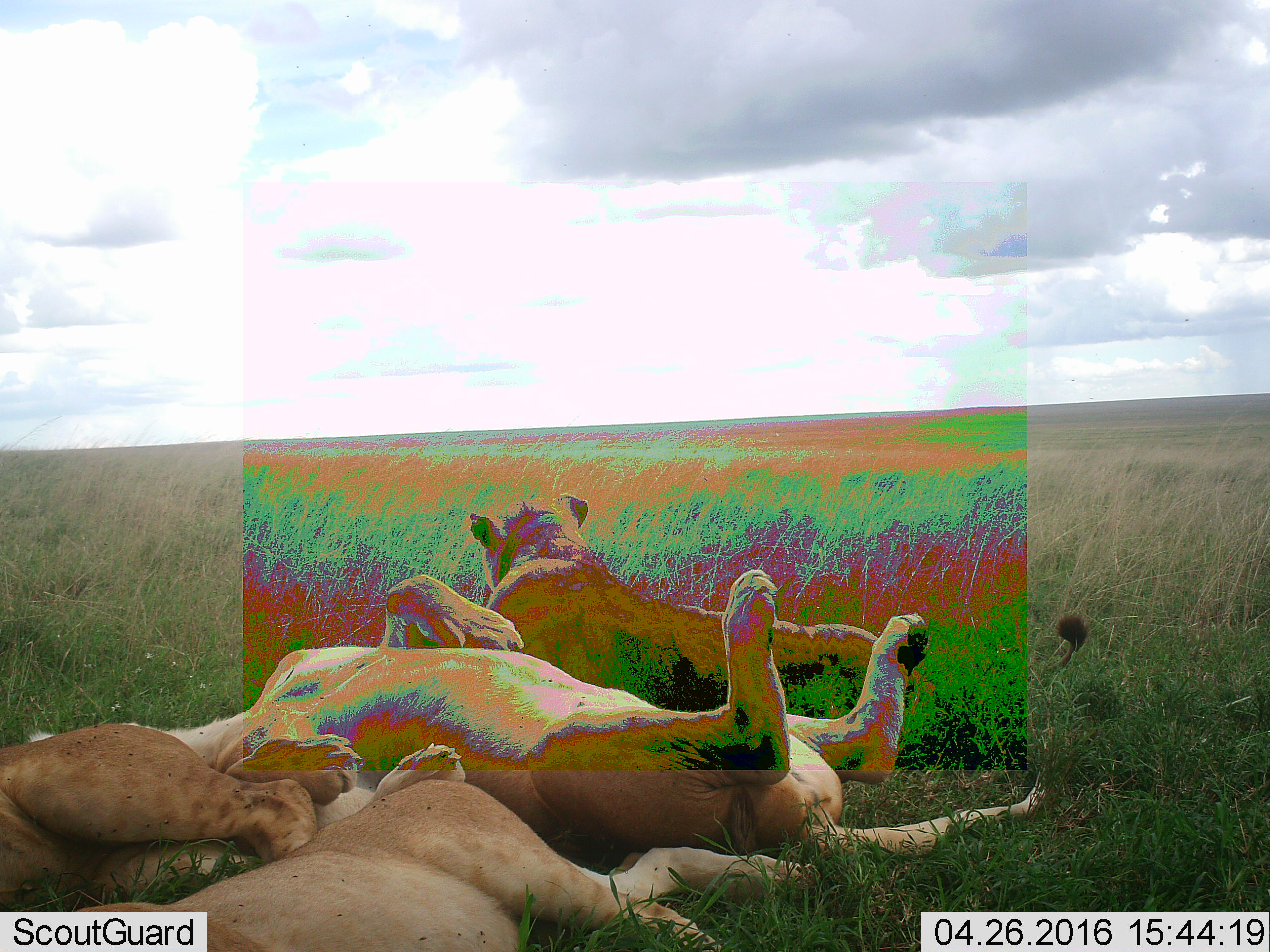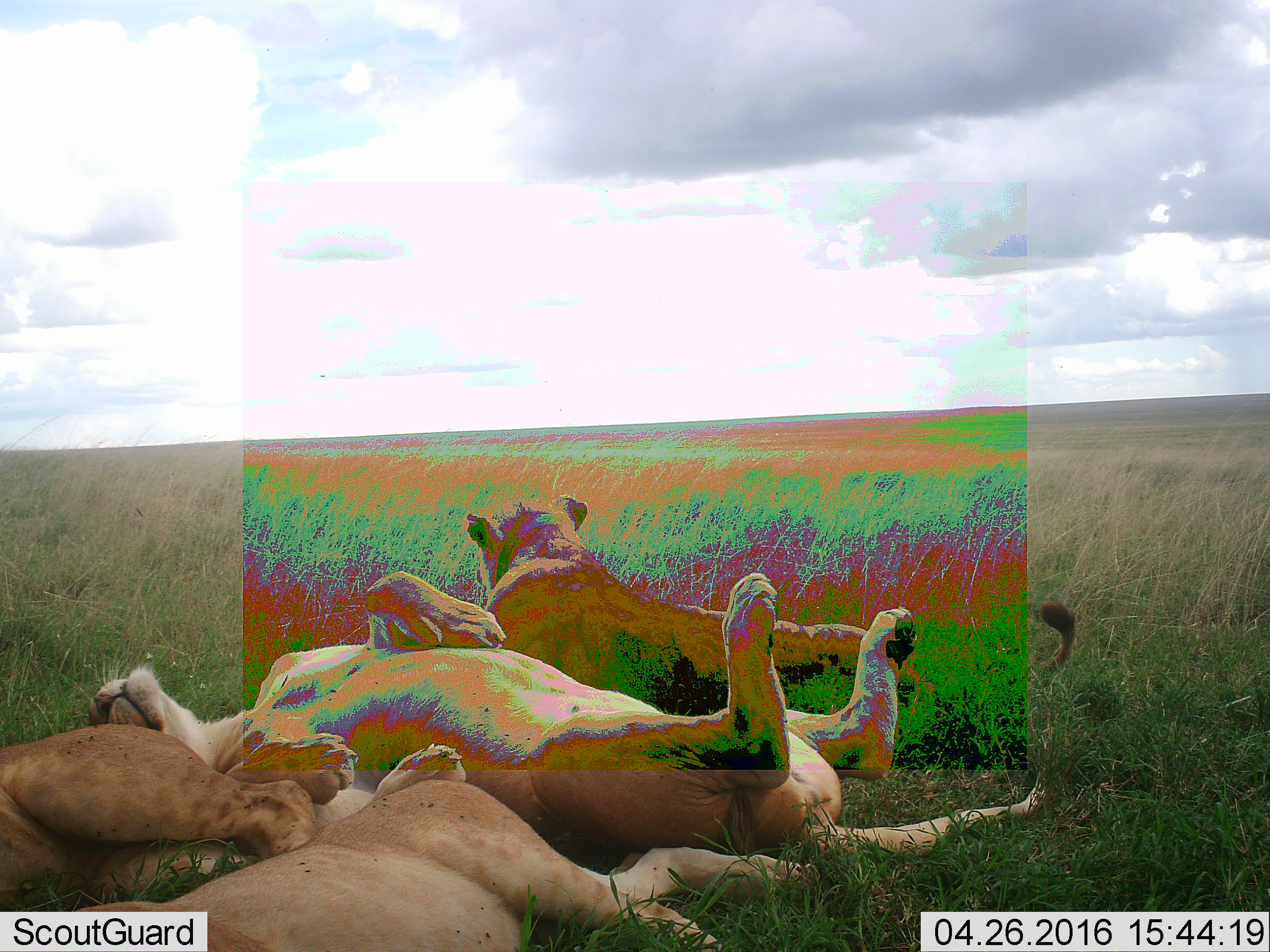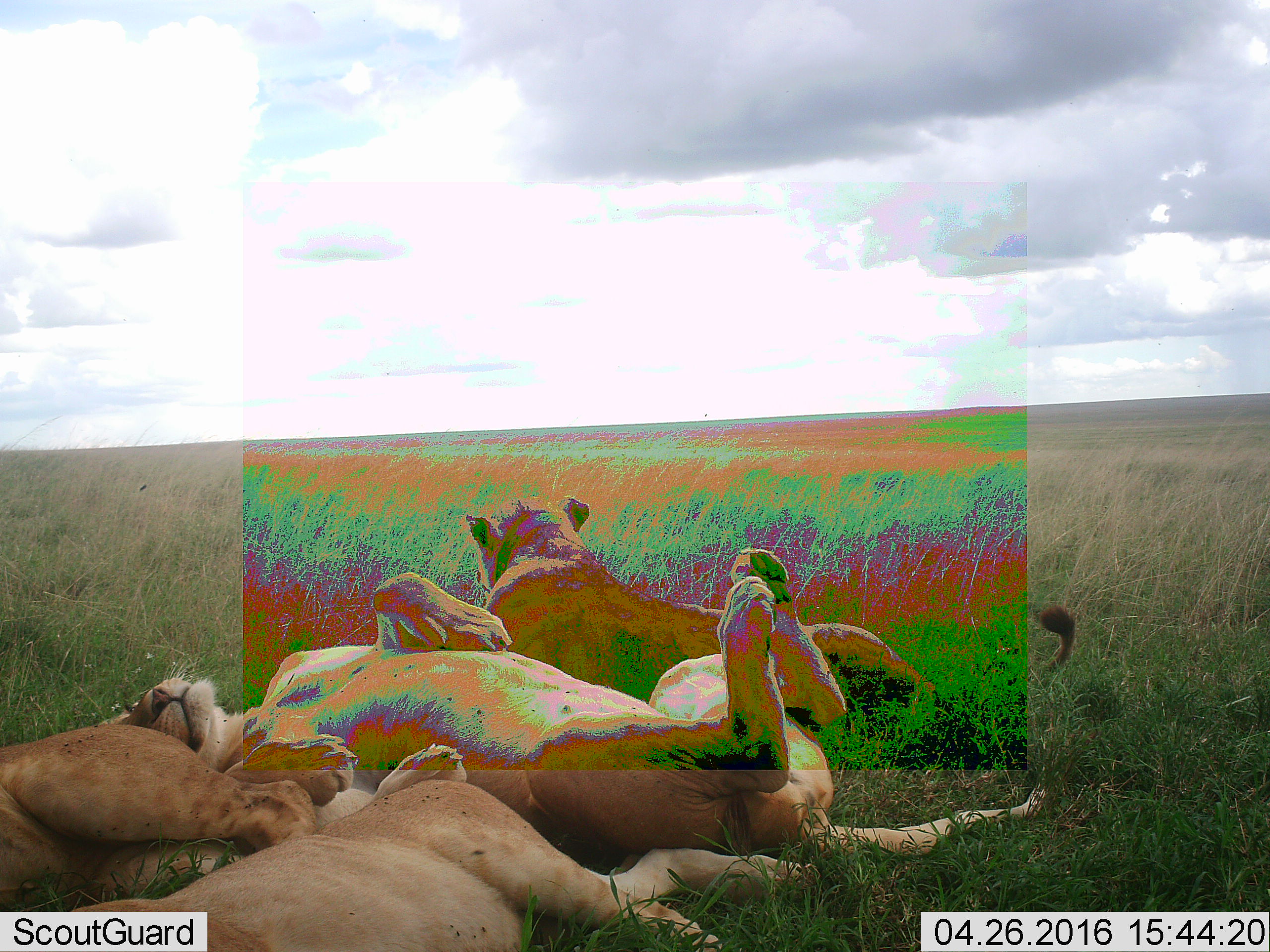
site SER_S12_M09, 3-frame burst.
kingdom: Animalia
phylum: Chordata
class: Mammalia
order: Carnivora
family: Felidae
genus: Panthera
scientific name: Panthera leo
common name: lion female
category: lionfemale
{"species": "lionfemale (lion female) (Panthera leo)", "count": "4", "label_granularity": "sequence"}